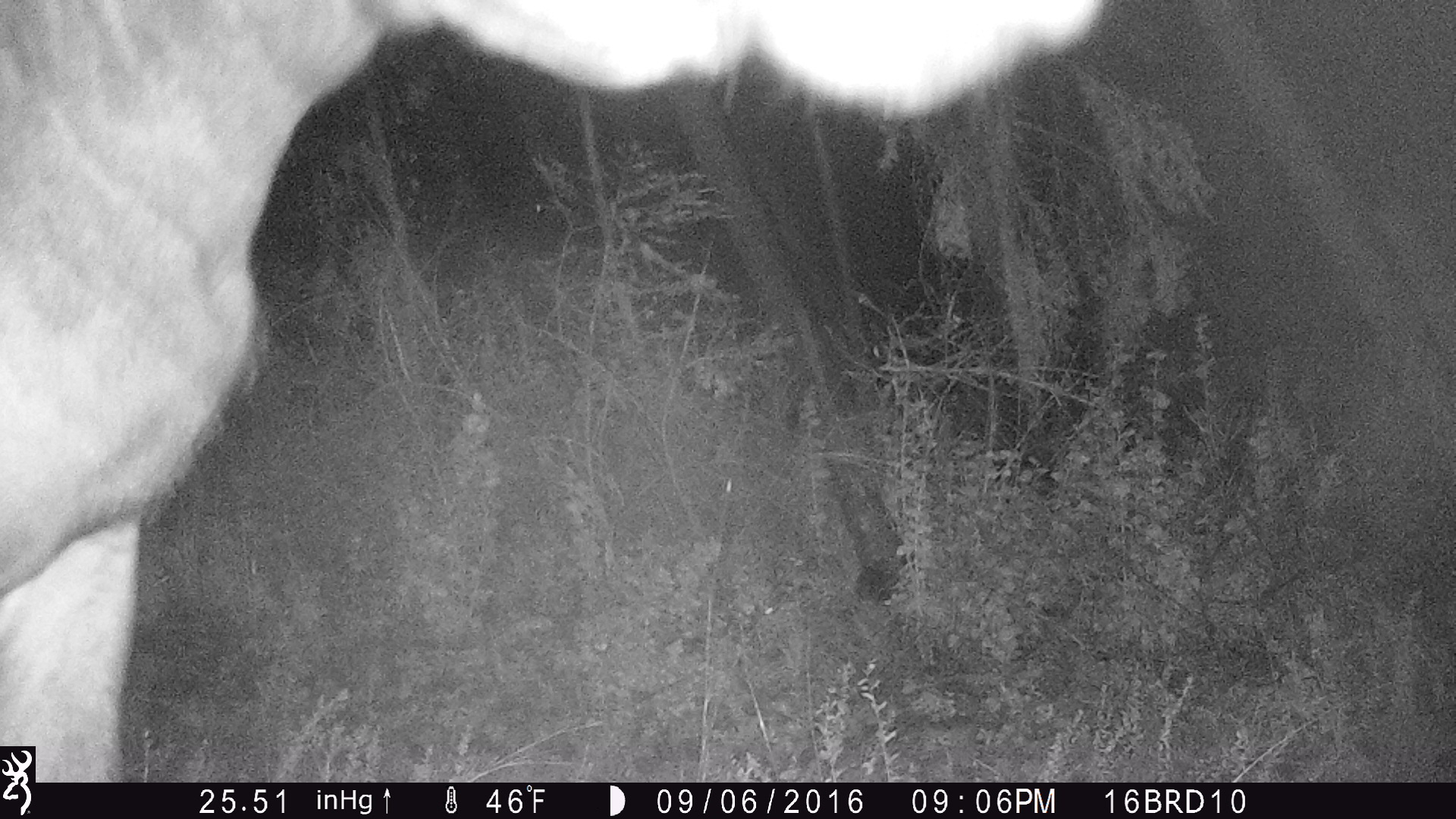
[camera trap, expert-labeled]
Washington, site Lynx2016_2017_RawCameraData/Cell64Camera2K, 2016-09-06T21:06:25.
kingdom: Animalia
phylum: Chordata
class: Mammalia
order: Artiodactyla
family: Bovidae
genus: Bos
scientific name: Bos taurus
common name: domestic cattle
Domestic cattle (Bos taurus). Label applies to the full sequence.